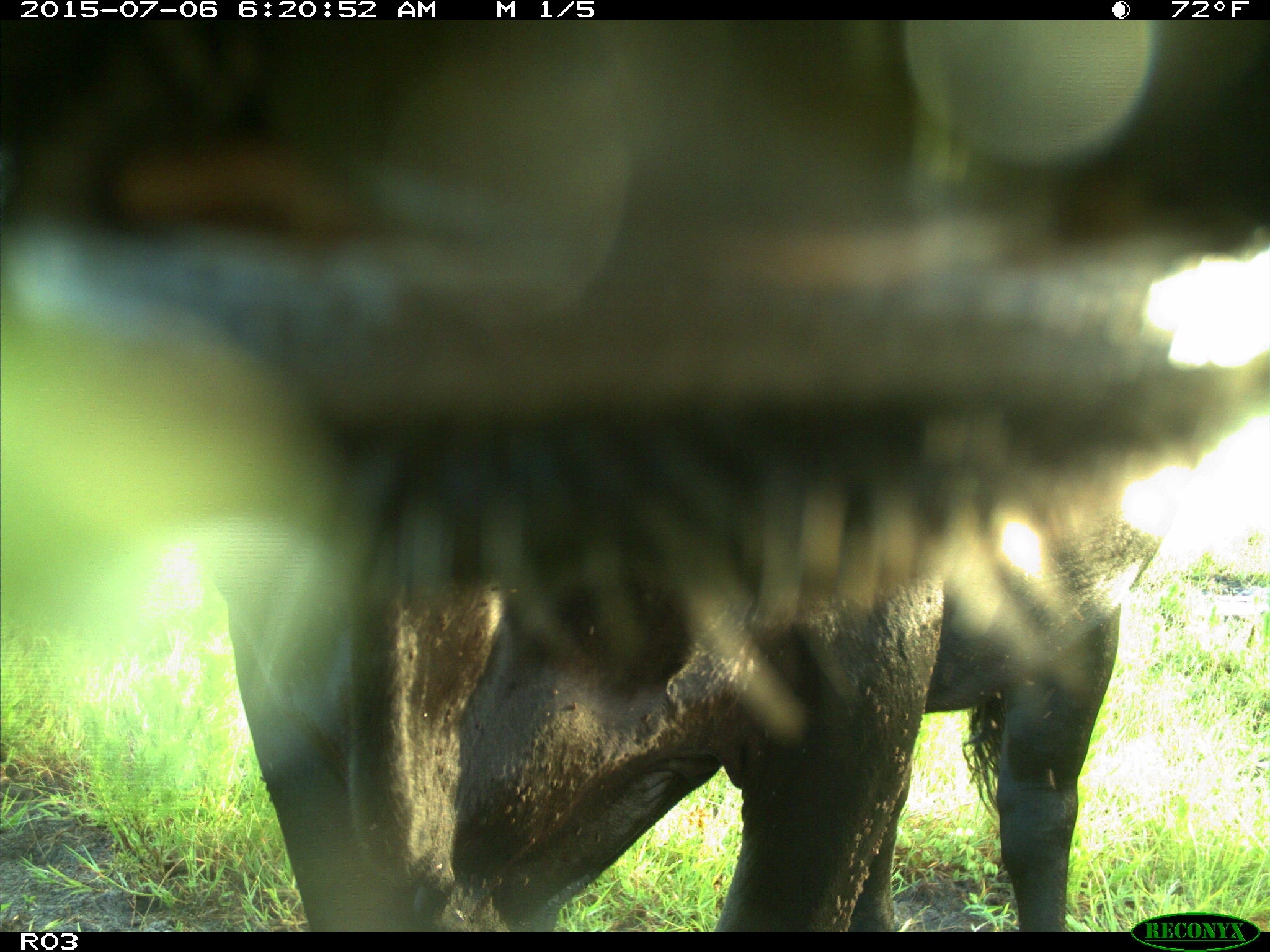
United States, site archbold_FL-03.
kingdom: Animalia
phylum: Chordata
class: Mammalia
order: Artiodactyla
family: Bovidae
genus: Bos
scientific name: Bos taurus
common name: domestic cow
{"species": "Bos taurus (domestic cow)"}